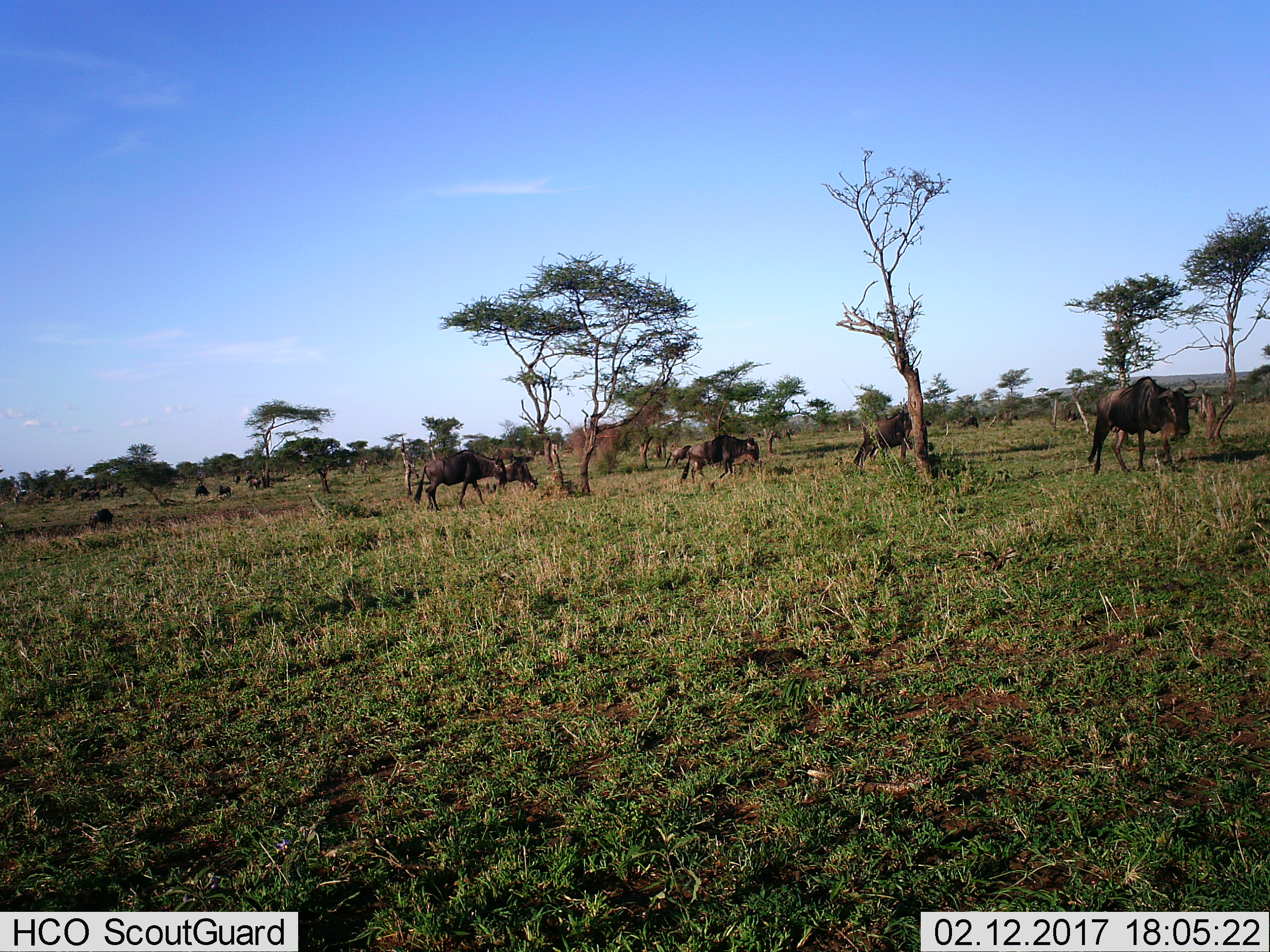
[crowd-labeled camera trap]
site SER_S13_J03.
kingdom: Animalia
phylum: Chordata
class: Mammalia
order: Artiodactyla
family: Bovidae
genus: Connochaetes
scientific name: Connochaetes taurinus taurinus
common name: blue wildebeest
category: wildebeestblue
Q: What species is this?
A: Wildebeestblue (blue wildebeest) (Connochaetes taurinus taurinus).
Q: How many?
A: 11-50.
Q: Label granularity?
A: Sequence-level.